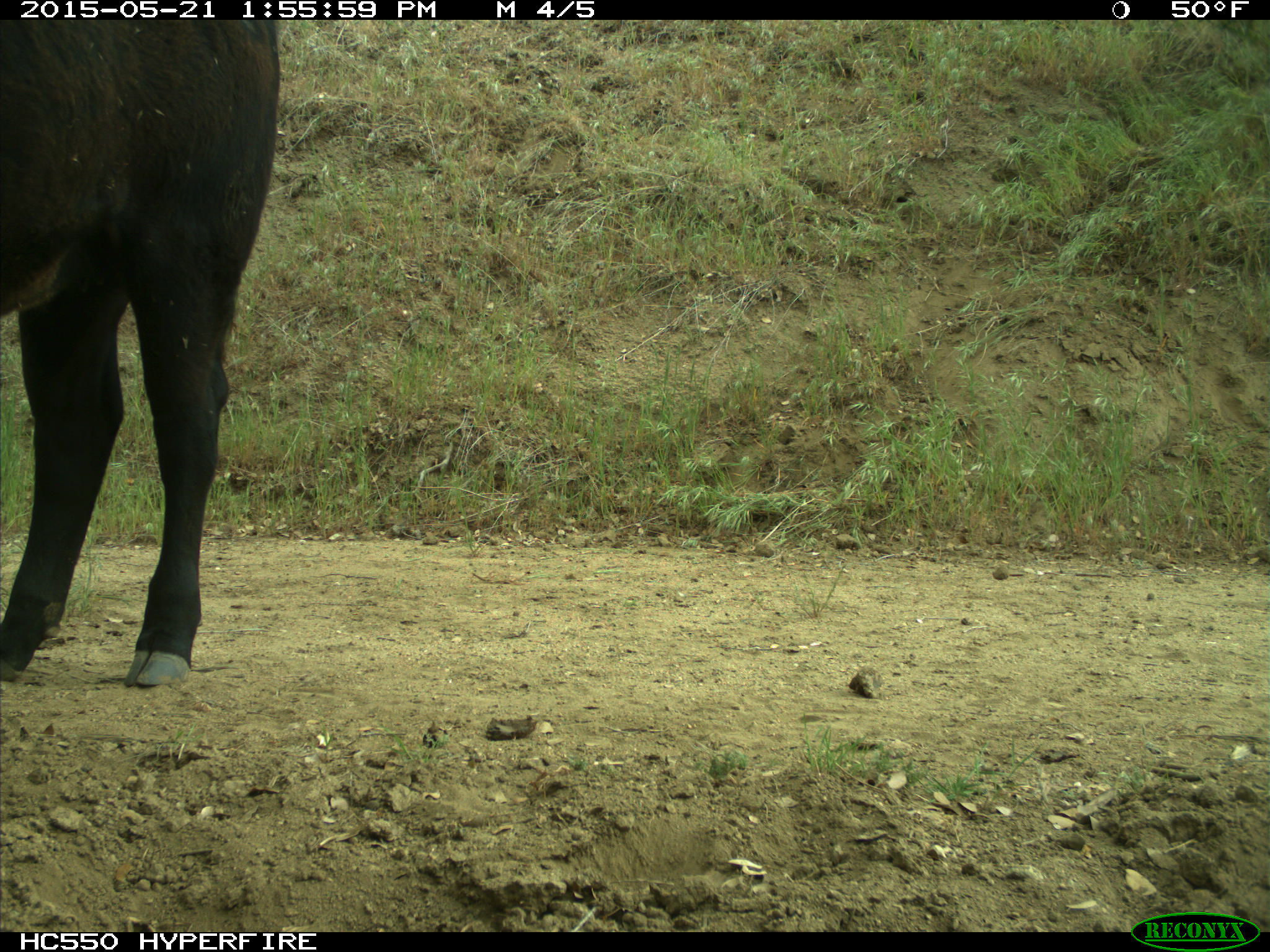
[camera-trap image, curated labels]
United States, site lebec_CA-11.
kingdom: Animalia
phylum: Chordata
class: Mammalia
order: Artiodactyla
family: Bovidae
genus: Bos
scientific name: Bos taurus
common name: domestic cow